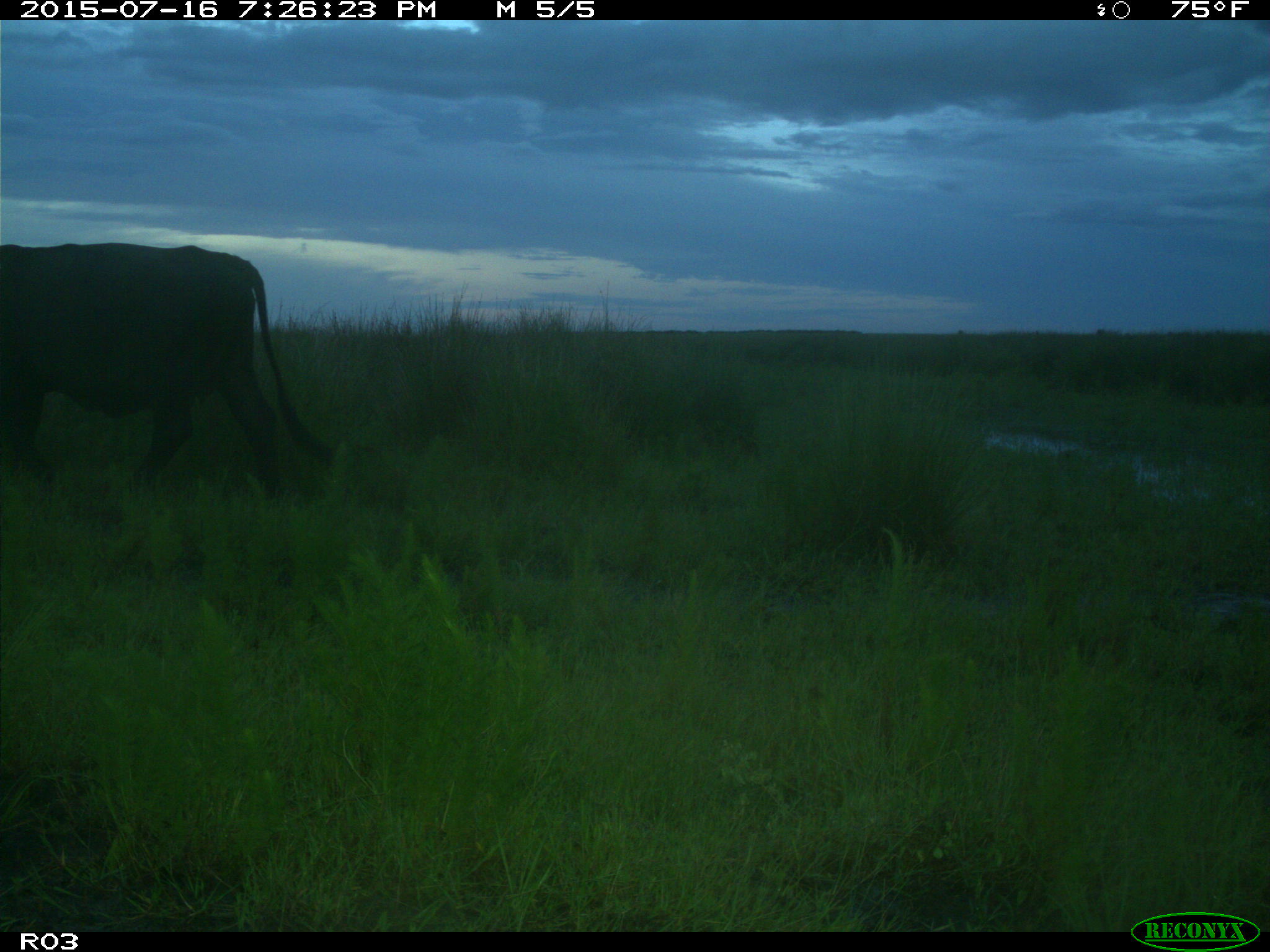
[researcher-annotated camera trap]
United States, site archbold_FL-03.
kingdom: Animalia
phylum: Chordata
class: Mammalia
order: Artiodactyla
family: Bovidae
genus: Bos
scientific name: Bos taurus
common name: domestic cow